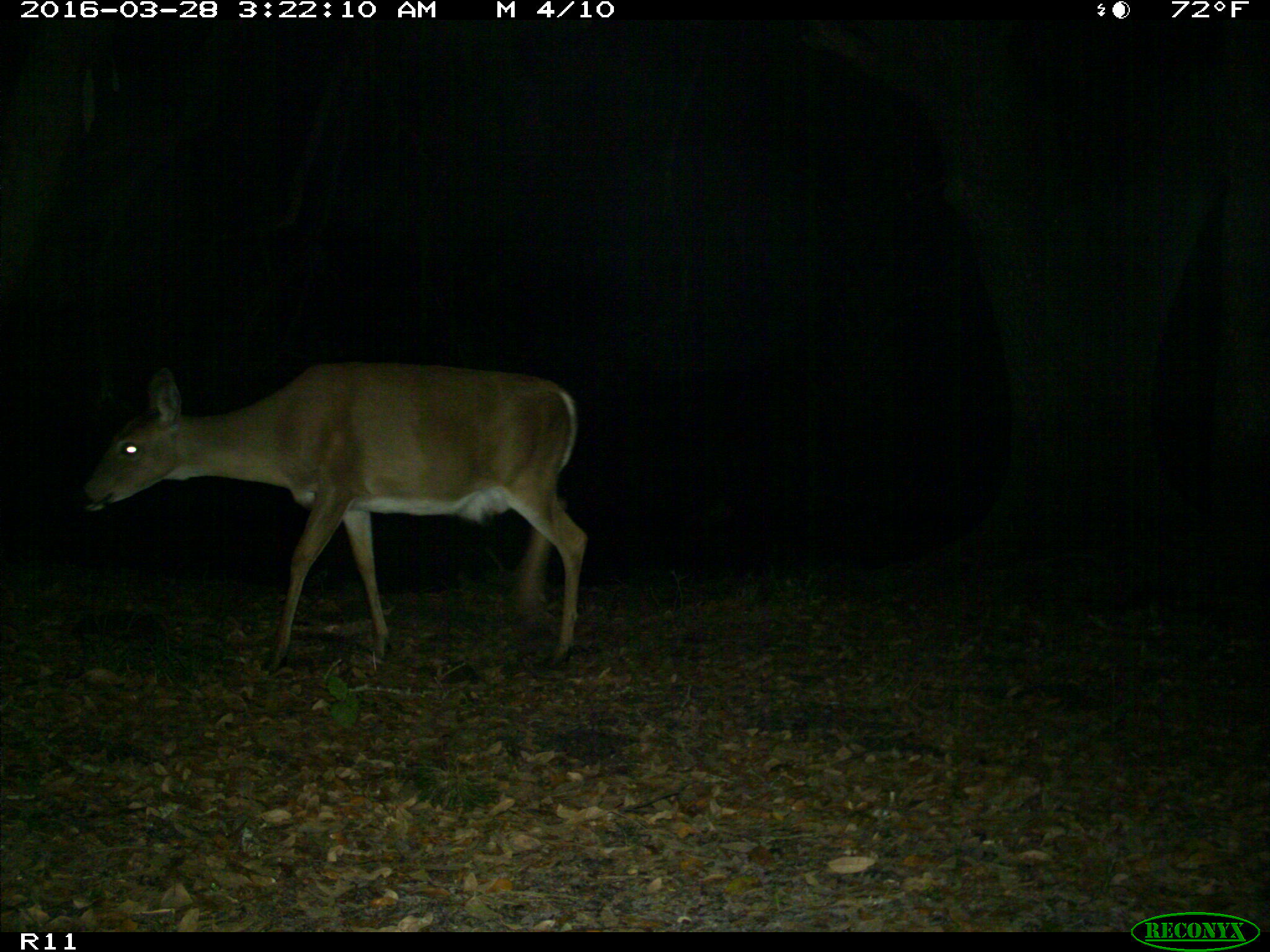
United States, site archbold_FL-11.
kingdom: Animalia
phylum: Chordata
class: Mammalia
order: Artiodactyla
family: Cervidae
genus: Odocoileus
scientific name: Odocoileus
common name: deer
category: unidentified deer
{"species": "unidentified deer (deer) (Odocoileus)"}